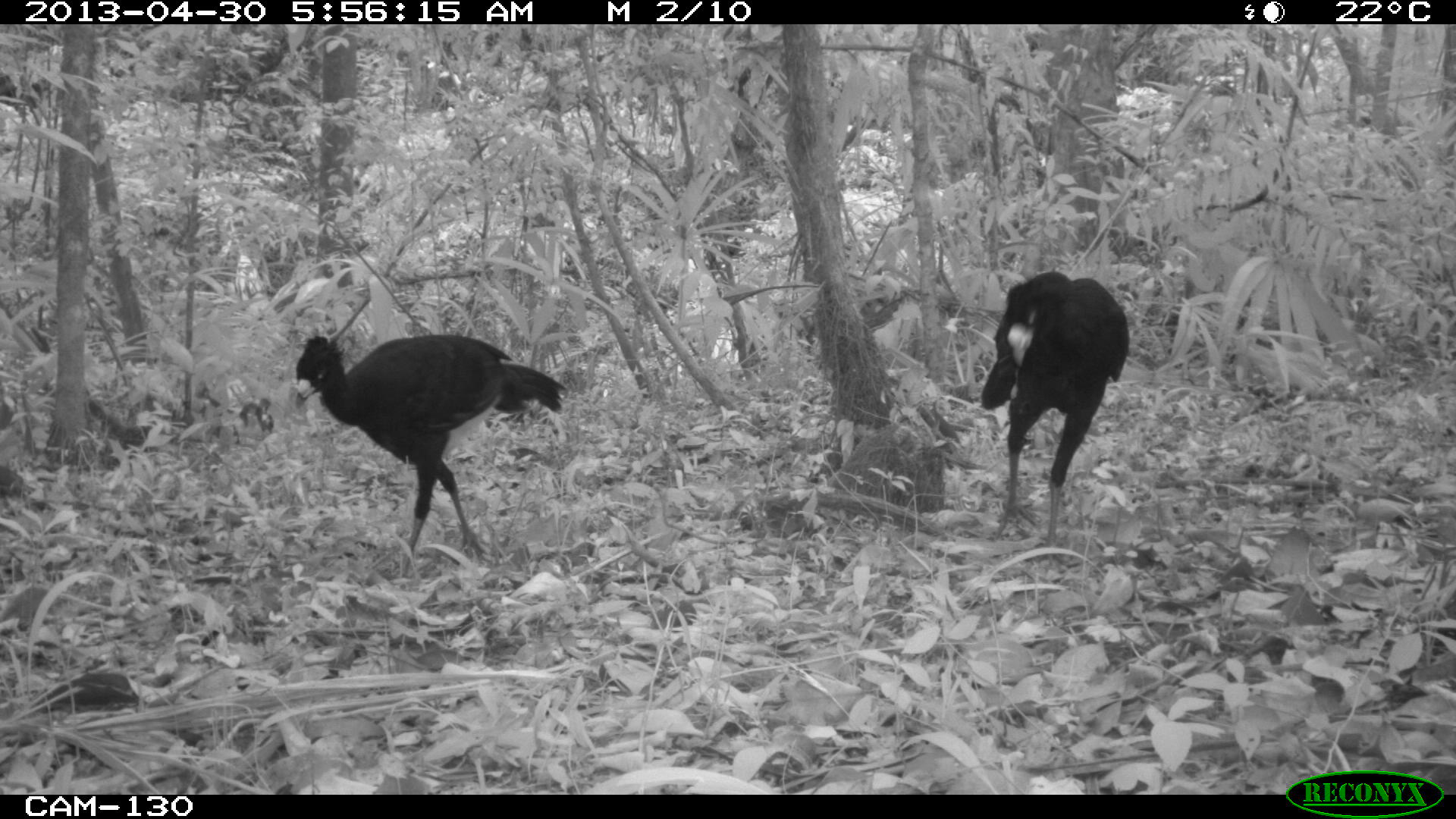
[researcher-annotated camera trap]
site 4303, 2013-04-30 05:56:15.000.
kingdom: Animalia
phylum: Chordata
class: Aves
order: Galliformes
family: Cracidae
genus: Crax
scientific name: Crax rubra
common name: great curassow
Crax rubra (great curassow), count 2, sex male.